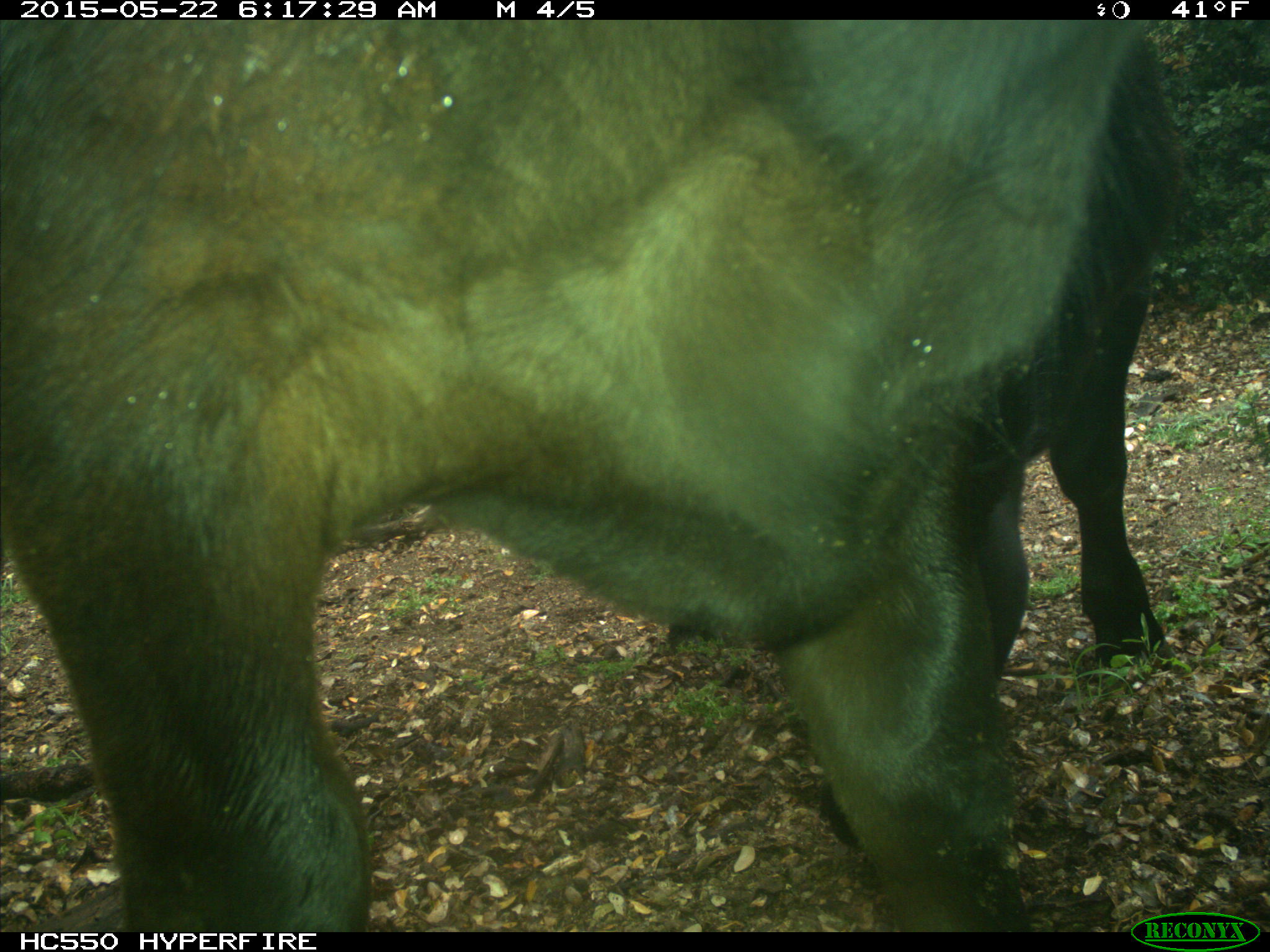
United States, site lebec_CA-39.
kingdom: Animalia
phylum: Chordata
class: Mammalia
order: Artiodactyla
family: Bovidae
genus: Bos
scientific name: Bos taurus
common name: domestic cow